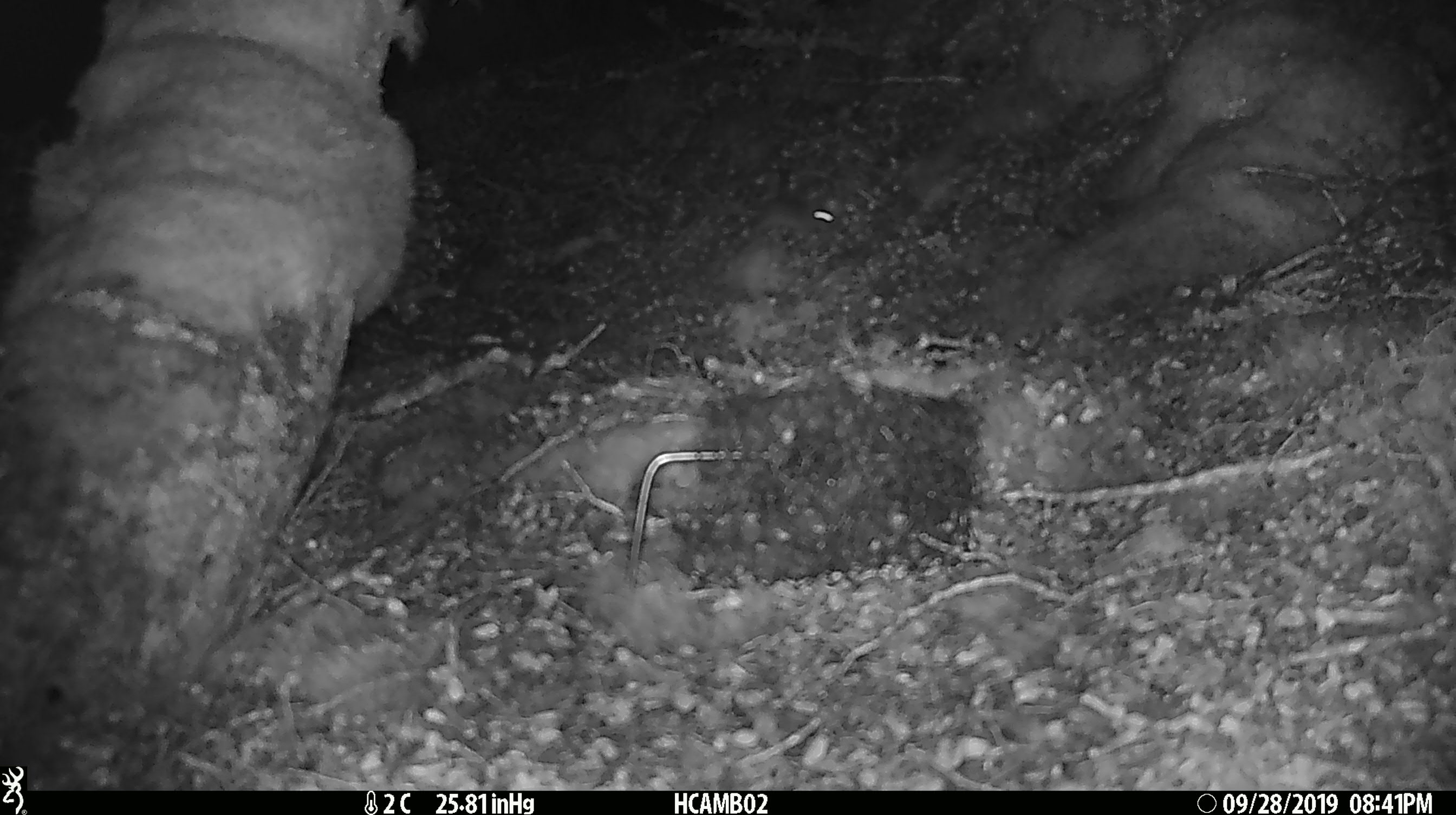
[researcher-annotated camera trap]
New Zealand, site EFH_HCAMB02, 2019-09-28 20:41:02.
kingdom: Animalia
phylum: Chordata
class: Mammalia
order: Rodentia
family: Muridae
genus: Mus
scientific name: Mus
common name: mouse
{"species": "mouse (Mus)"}